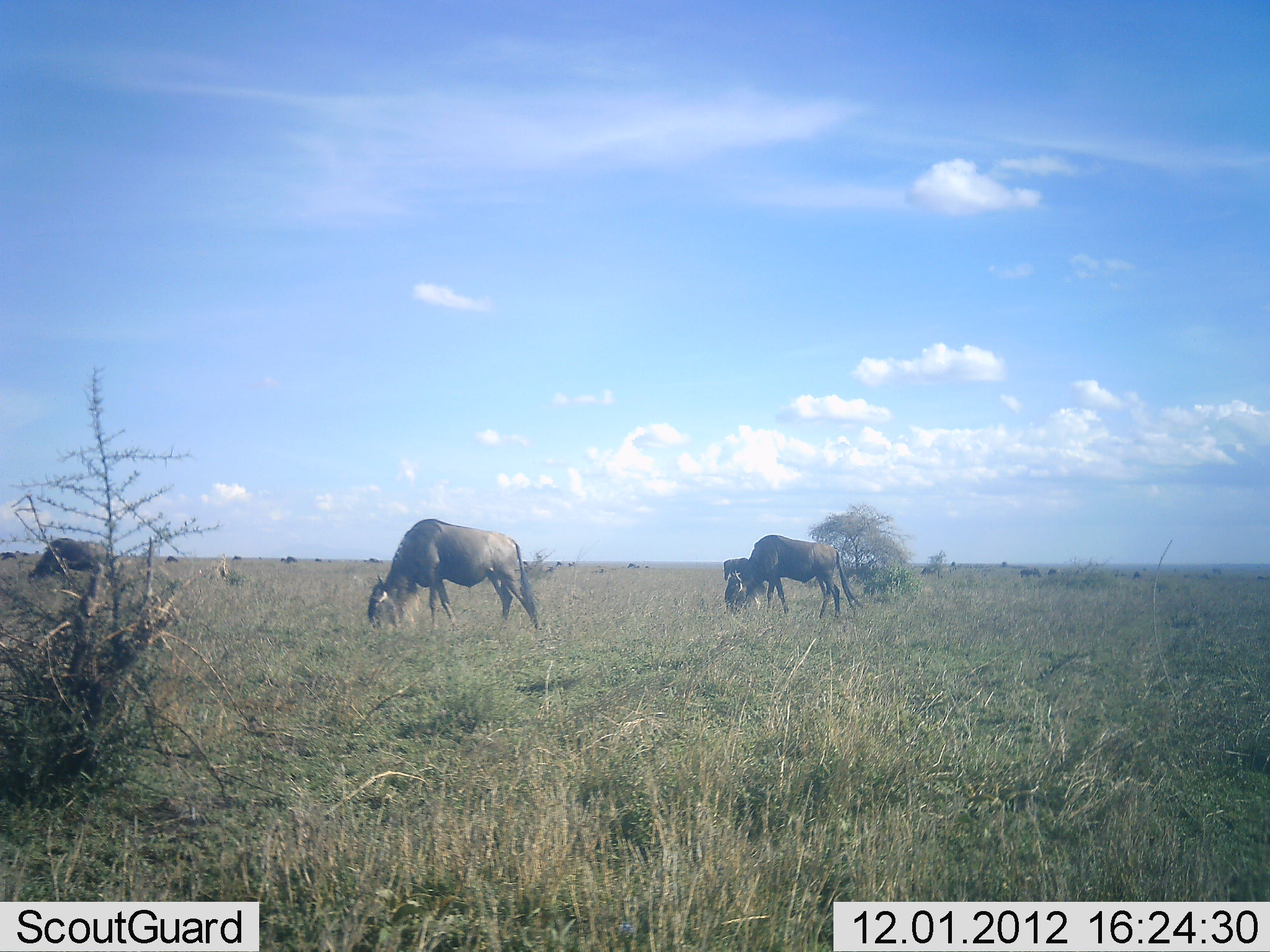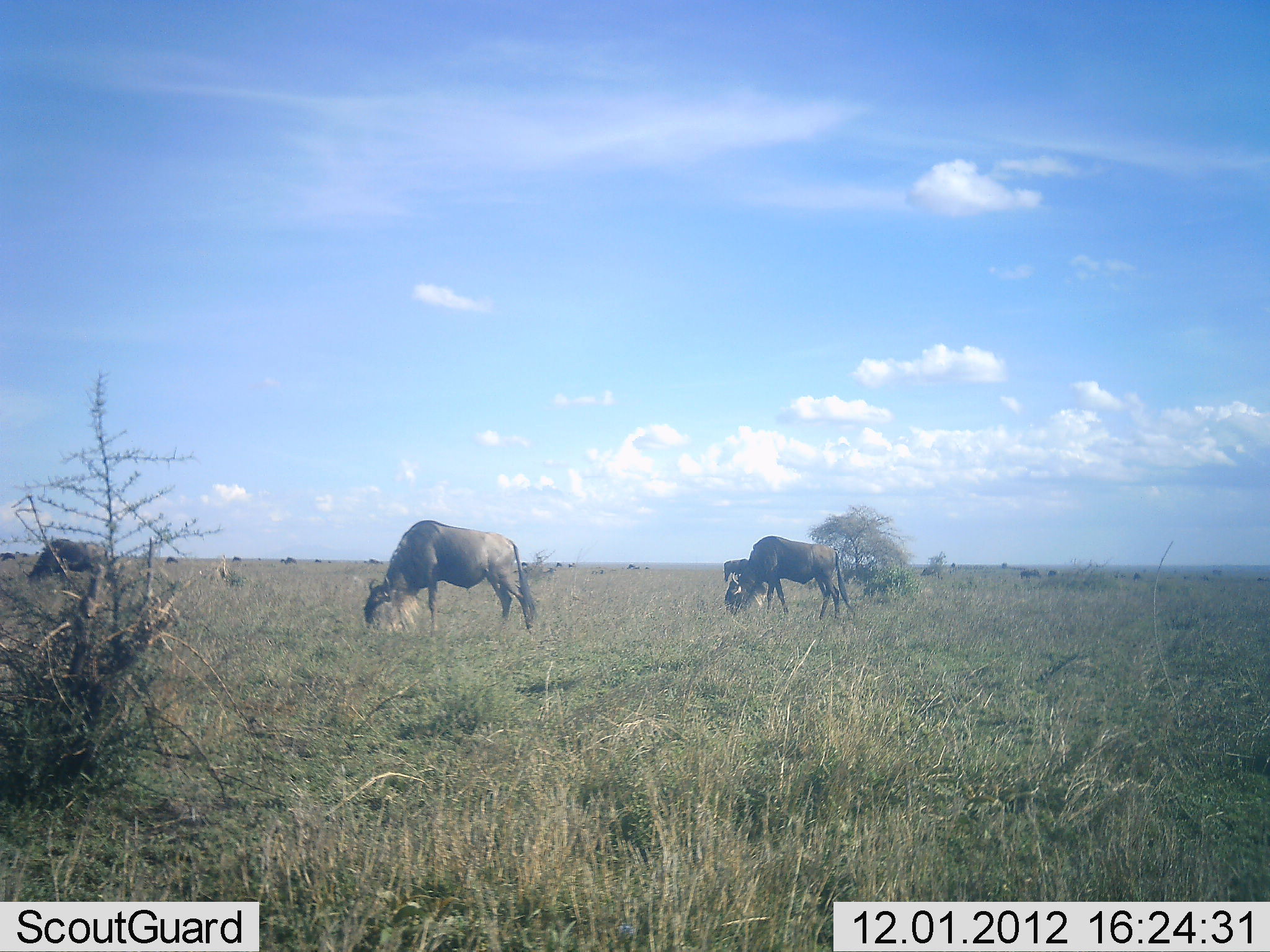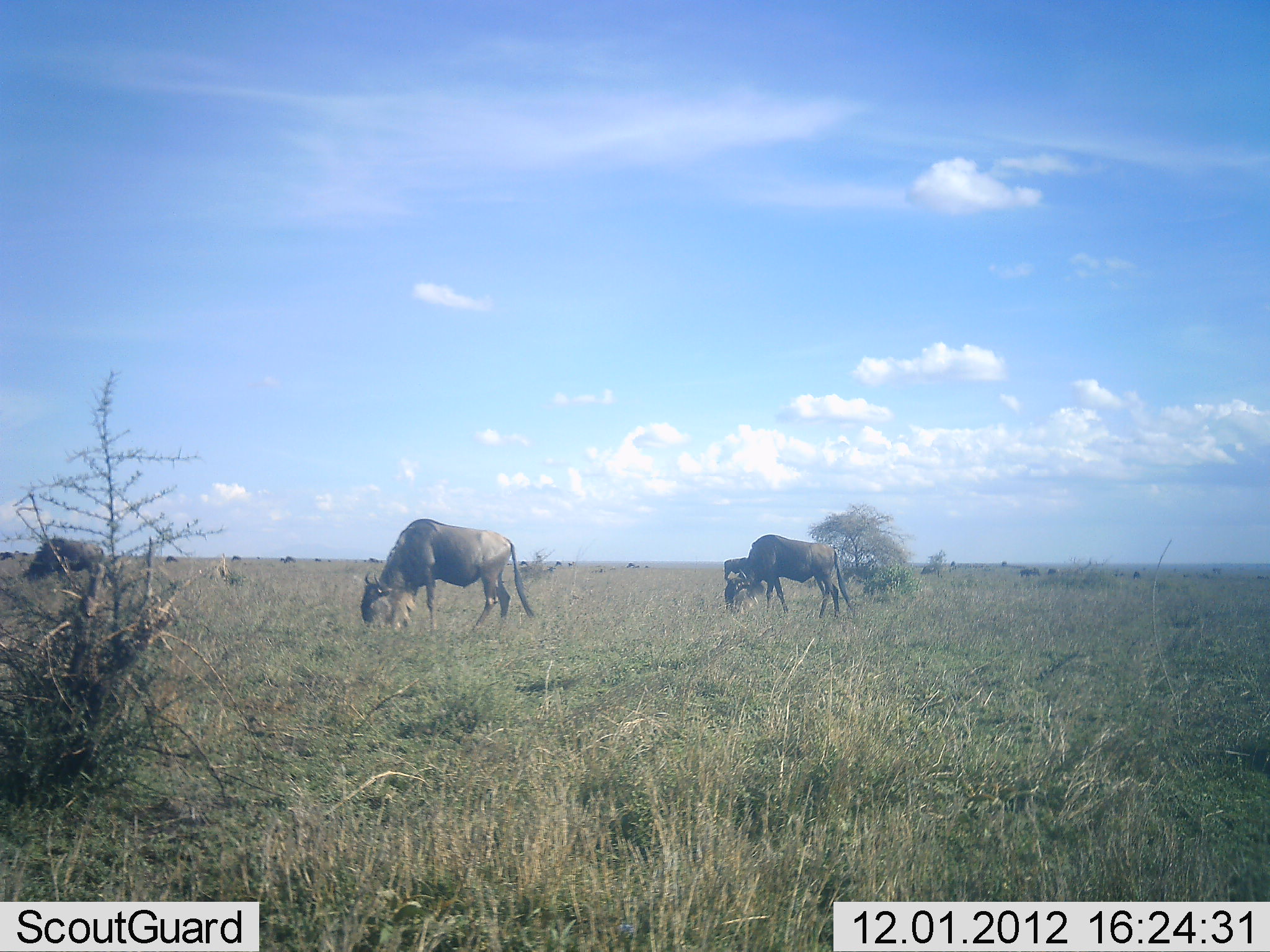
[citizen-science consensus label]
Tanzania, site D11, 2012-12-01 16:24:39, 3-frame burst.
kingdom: Animalia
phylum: Chordata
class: Mammalia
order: Artiodactyla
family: Bovidae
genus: Connochaetes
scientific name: Connochaetes taurinus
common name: blue wildebeest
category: wildebeest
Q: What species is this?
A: Wildebeest (blue wildebeest) (Connochaetes taurinus).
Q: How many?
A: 4.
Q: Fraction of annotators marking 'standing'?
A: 10%.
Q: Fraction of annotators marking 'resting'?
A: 0%.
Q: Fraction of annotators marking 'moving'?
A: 0%.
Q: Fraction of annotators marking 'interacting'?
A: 0%.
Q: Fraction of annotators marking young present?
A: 0%.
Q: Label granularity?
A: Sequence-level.